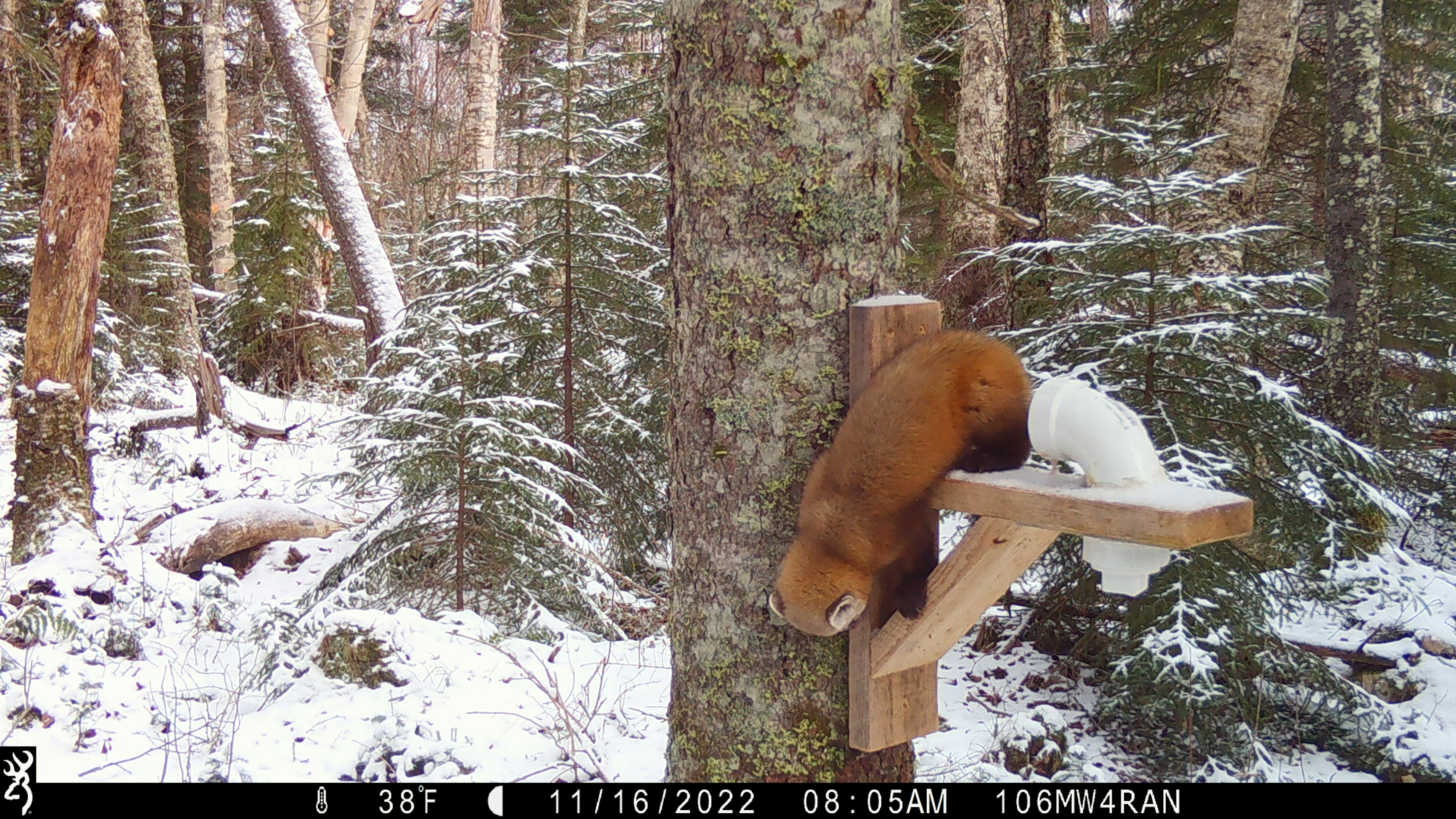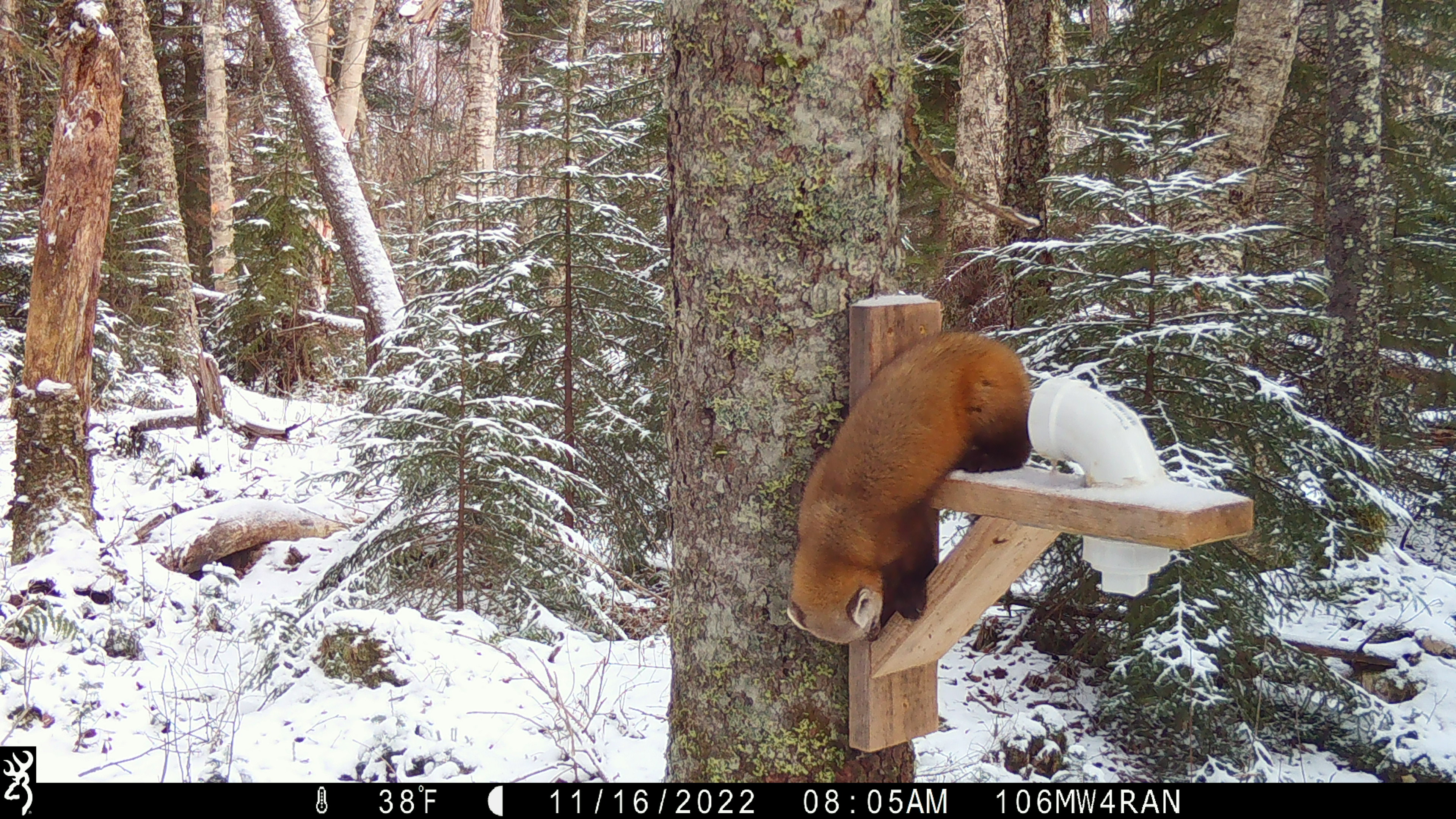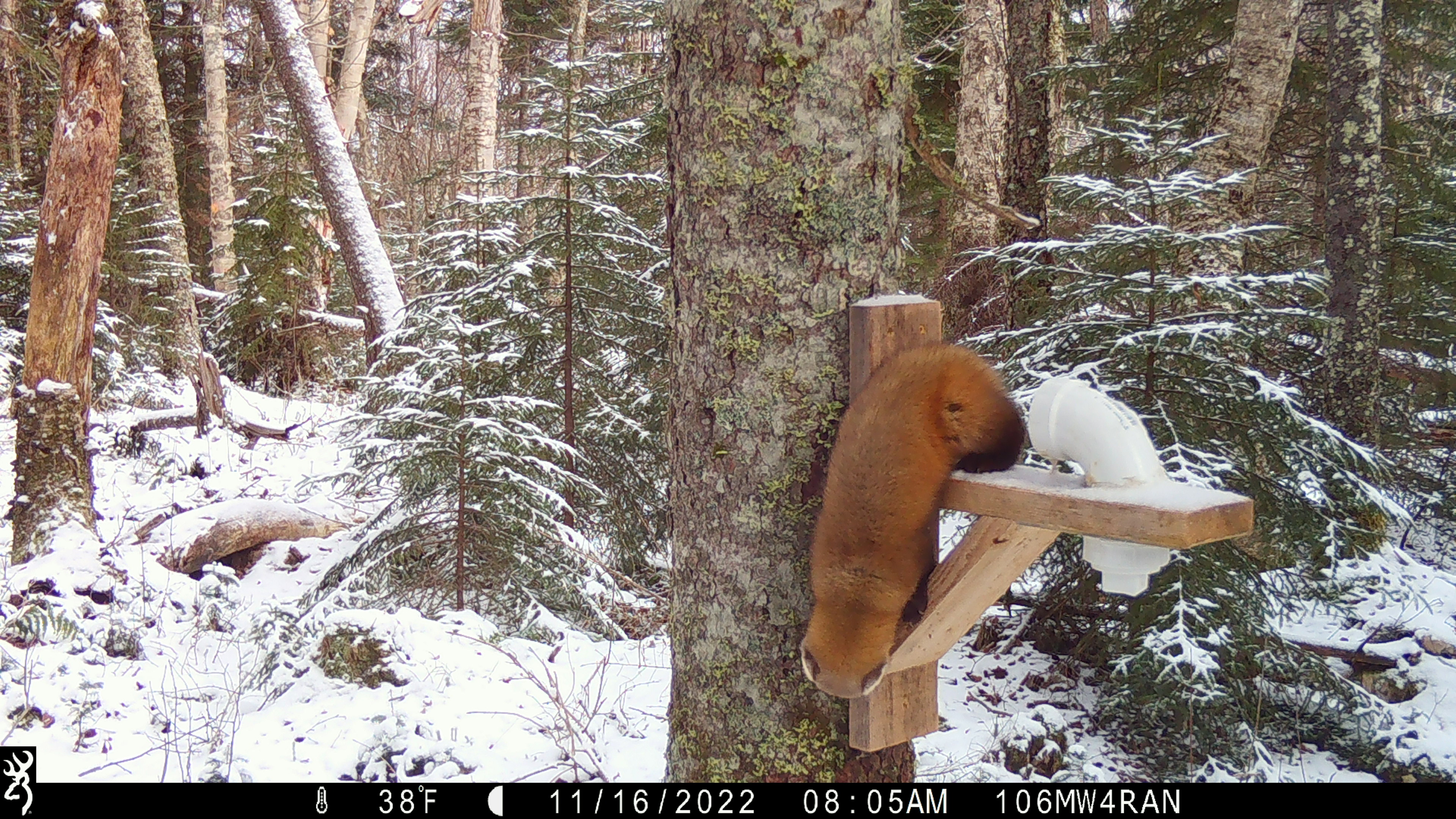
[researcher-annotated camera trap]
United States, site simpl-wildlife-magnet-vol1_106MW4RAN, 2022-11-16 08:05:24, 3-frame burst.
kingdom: Animalia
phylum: Chordata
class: Mammalia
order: Carnivora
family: Mustelidae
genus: Martes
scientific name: Martes americana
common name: american marten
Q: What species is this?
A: American marten (Martes americana).